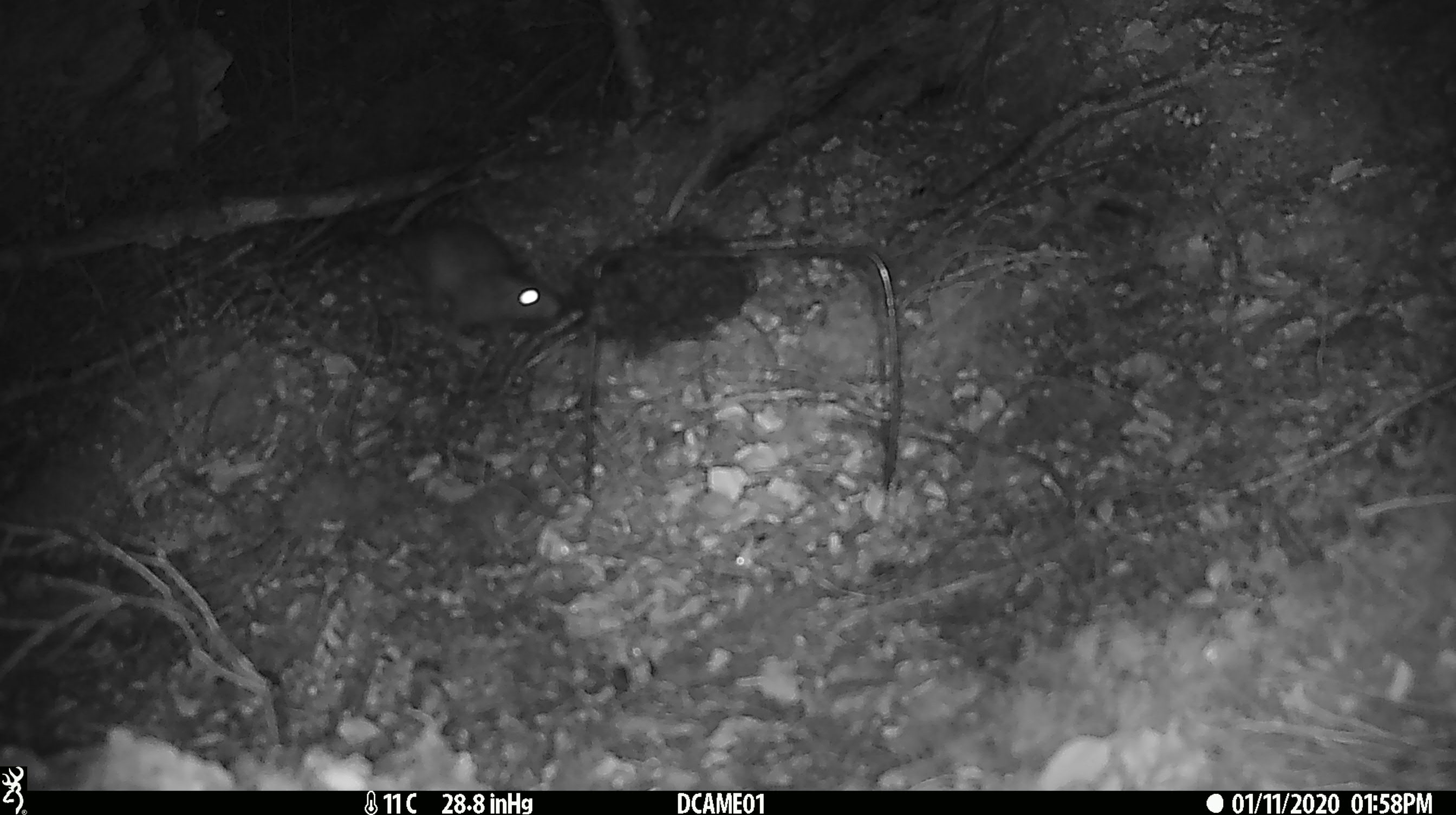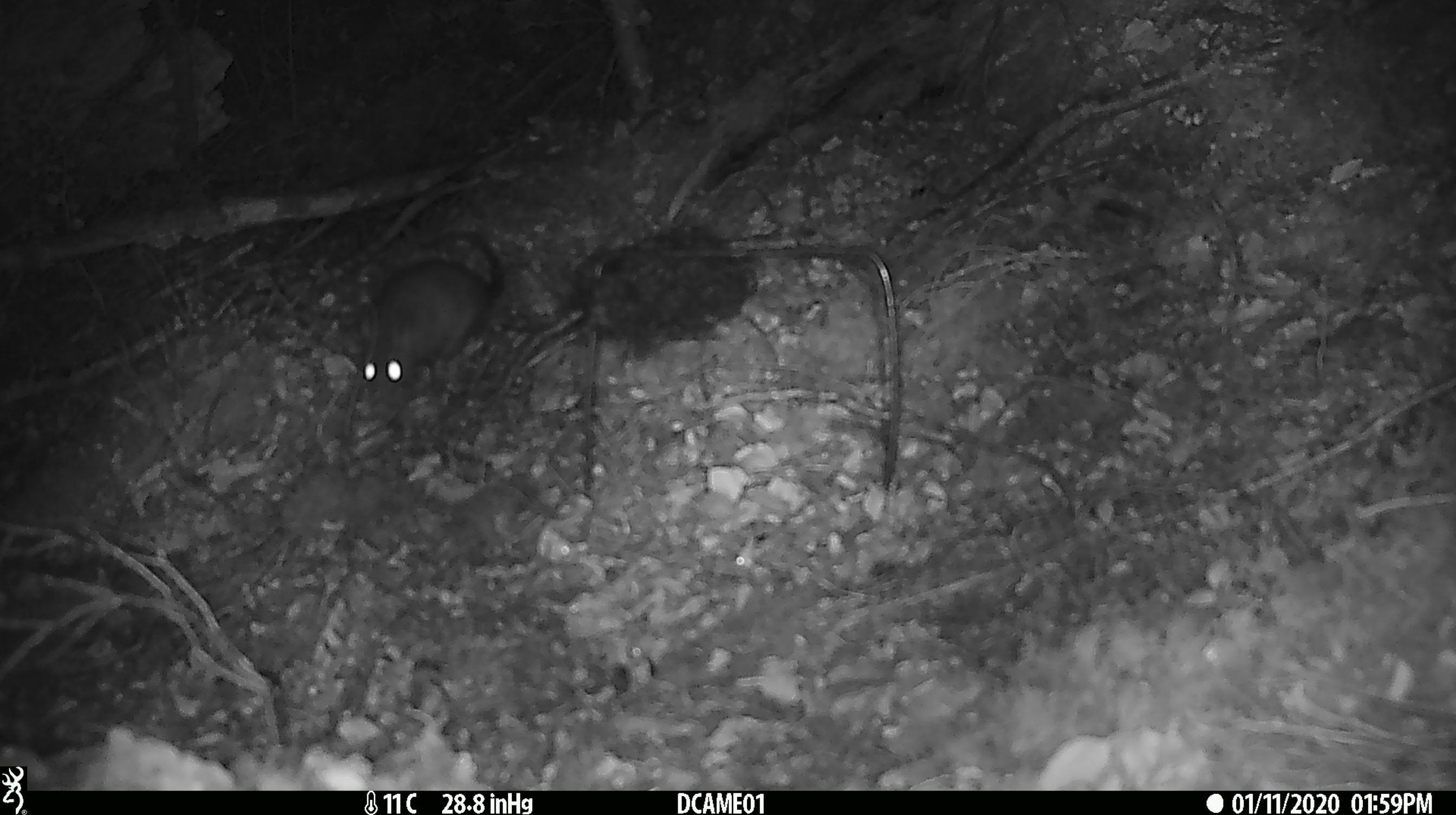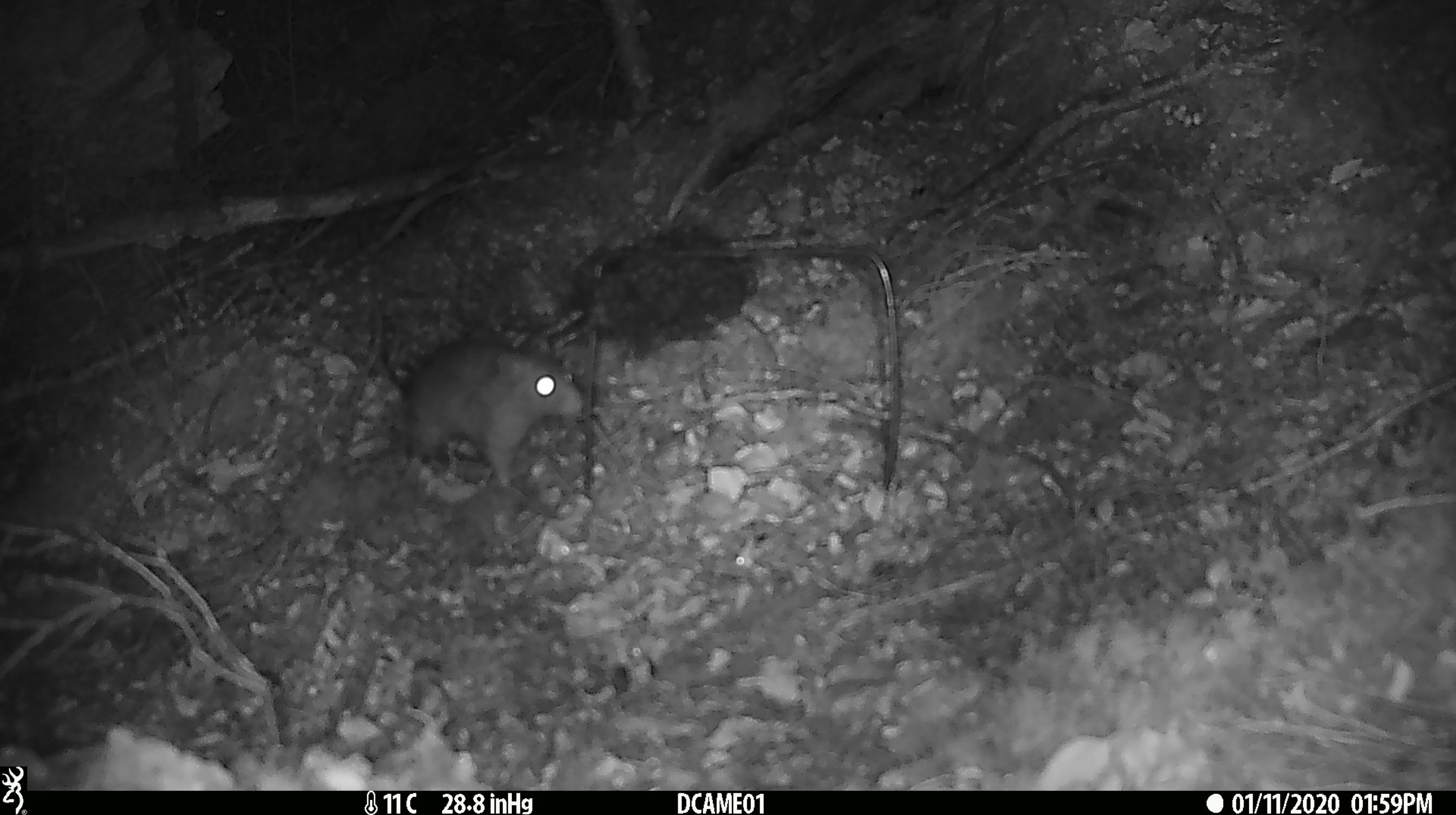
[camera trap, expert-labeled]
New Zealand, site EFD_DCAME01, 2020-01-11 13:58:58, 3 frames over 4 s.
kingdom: Animalia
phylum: Chordata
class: Mammalia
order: Rodentia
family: Muridae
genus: Rattus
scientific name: Rattus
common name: rat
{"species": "rat (Rattus)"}